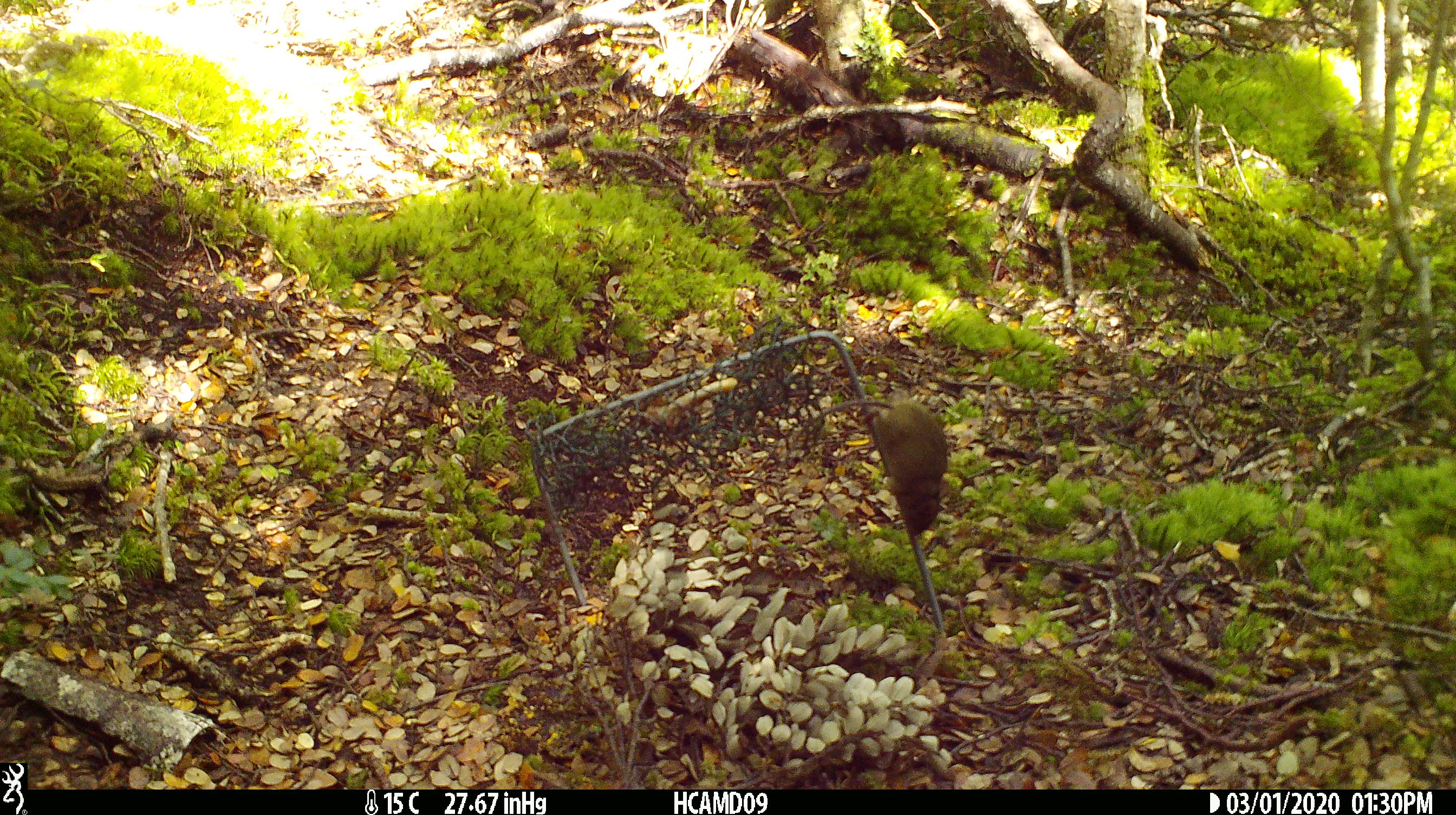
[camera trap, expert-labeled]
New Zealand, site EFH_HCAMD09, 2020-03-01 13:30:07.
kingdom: Animalia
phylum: Chordata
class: Mammalia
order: Rodentia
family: Muridae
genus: Mus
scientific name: Mus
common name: mouse